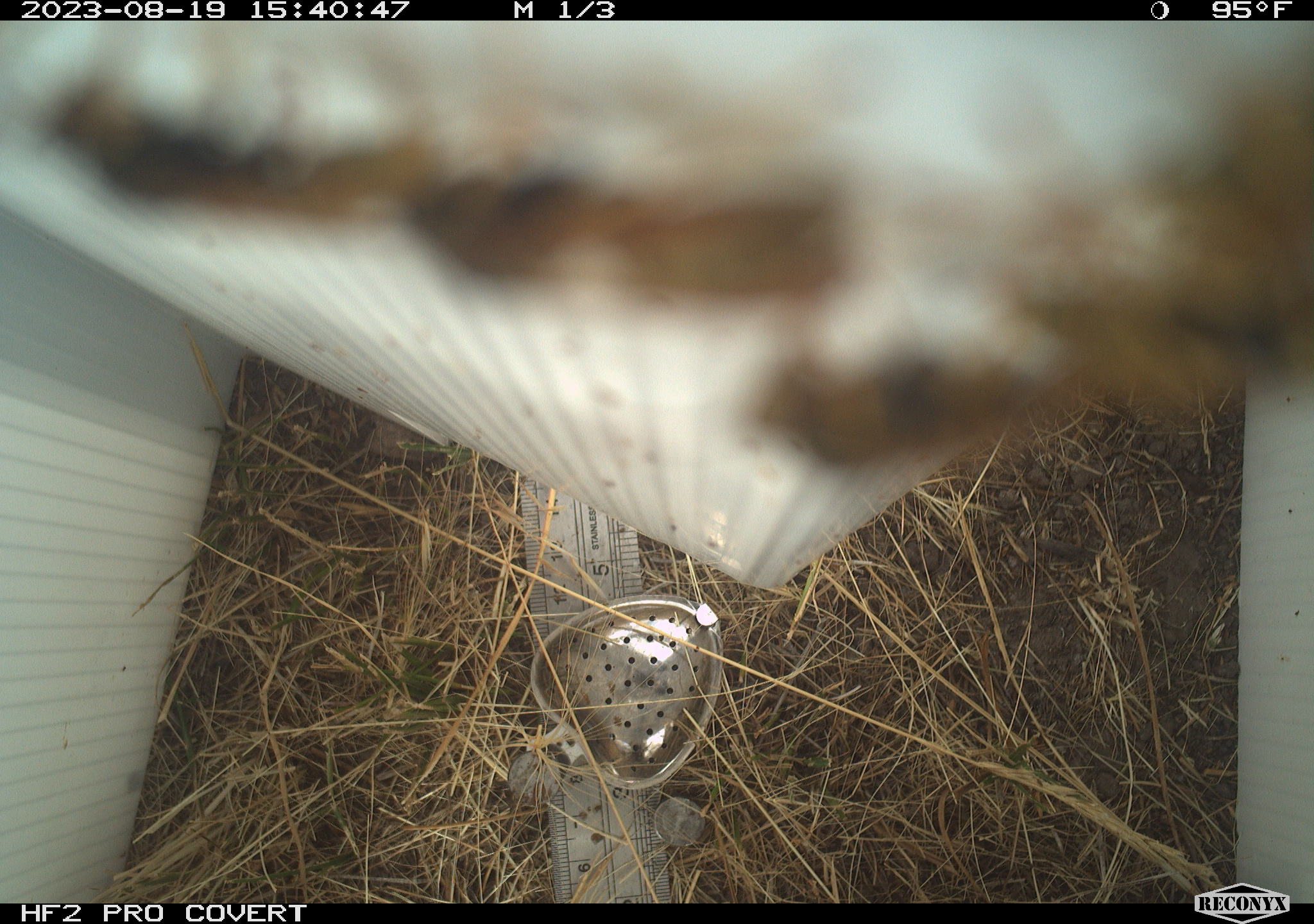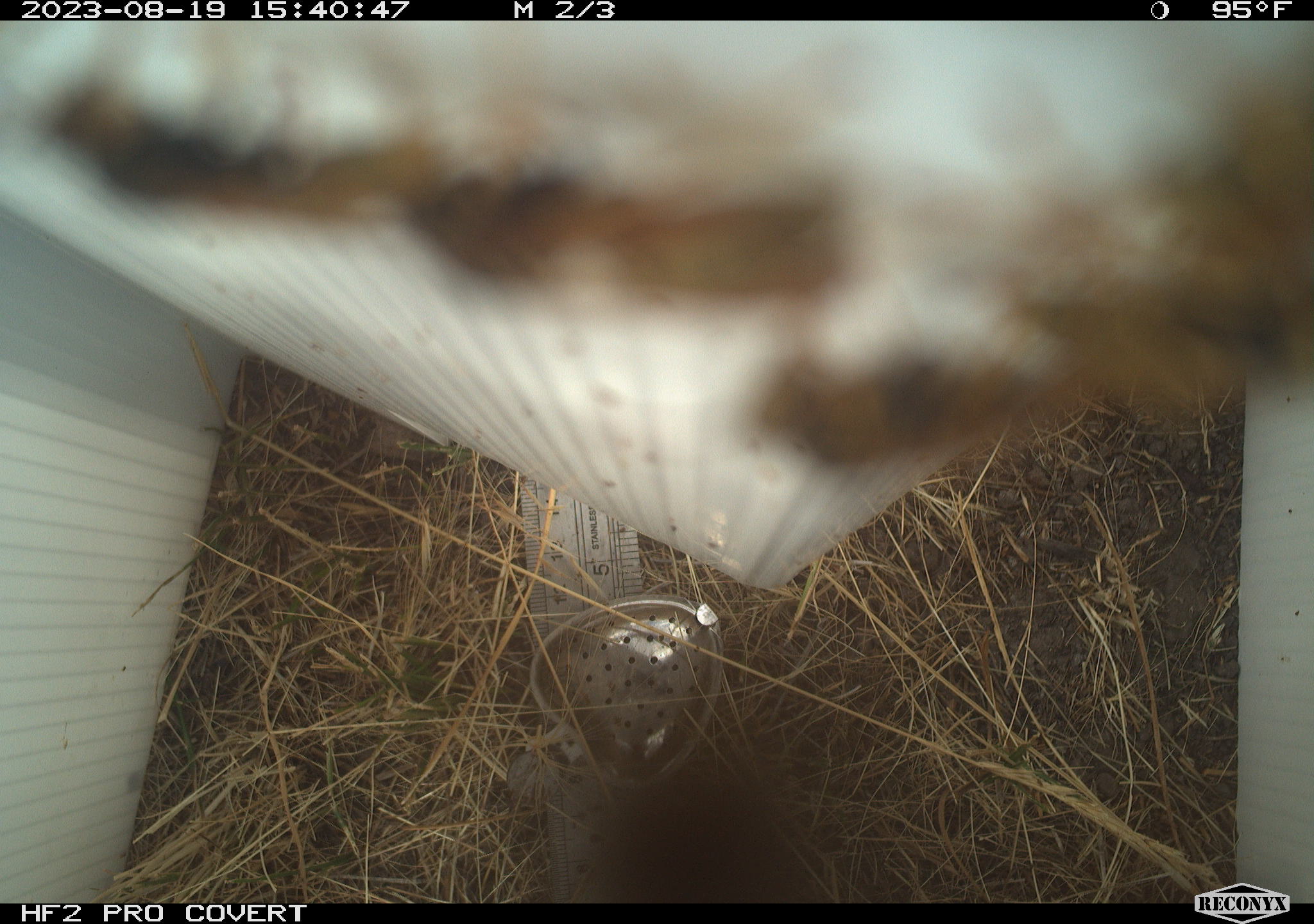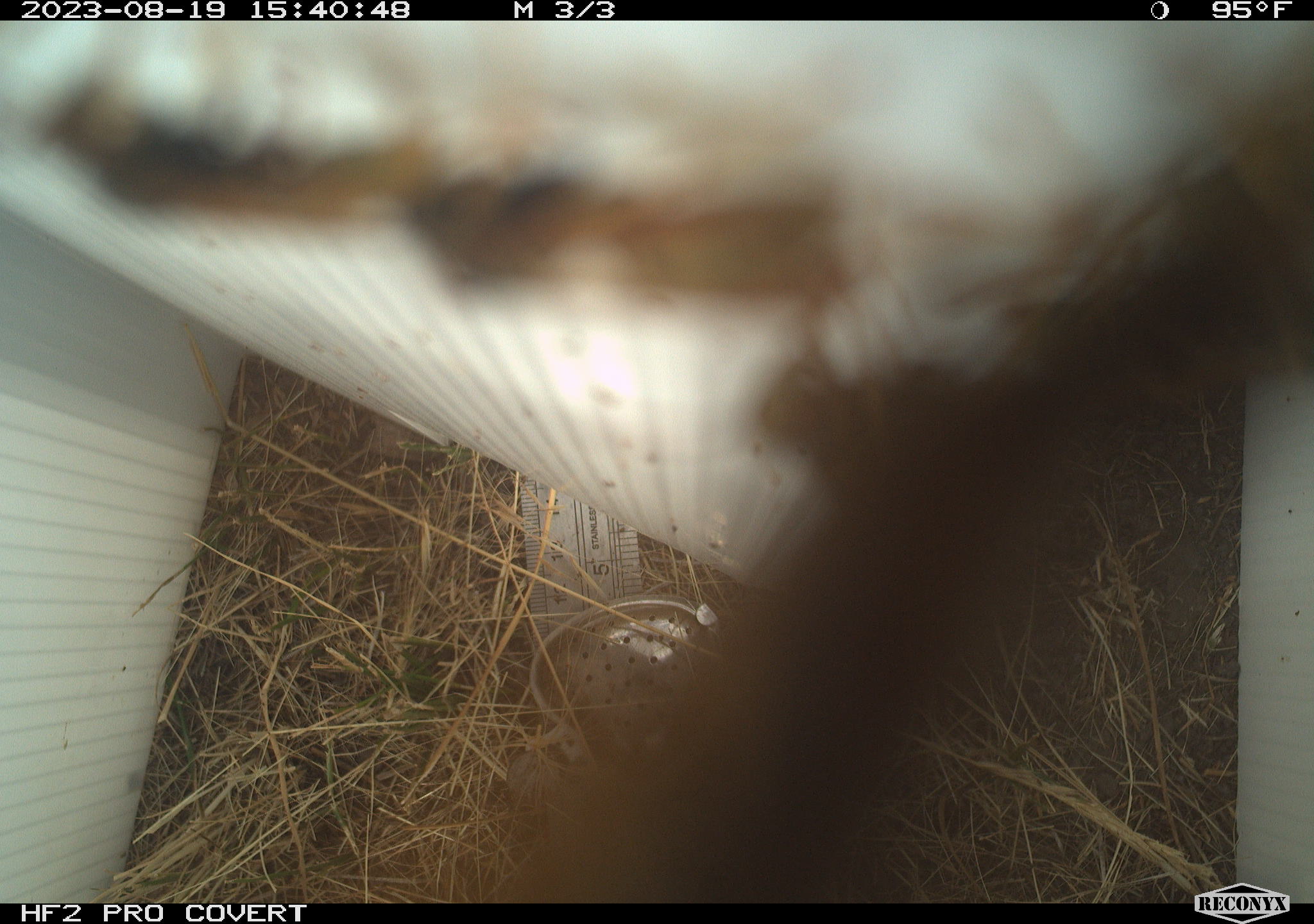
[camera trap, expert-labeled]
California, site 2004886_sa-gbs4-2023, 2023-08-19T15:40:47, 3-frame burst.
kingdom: Animalia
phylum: Arthropoda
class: Insecta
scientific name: Insecta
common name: insect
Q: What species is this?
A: Insect (Insecta).